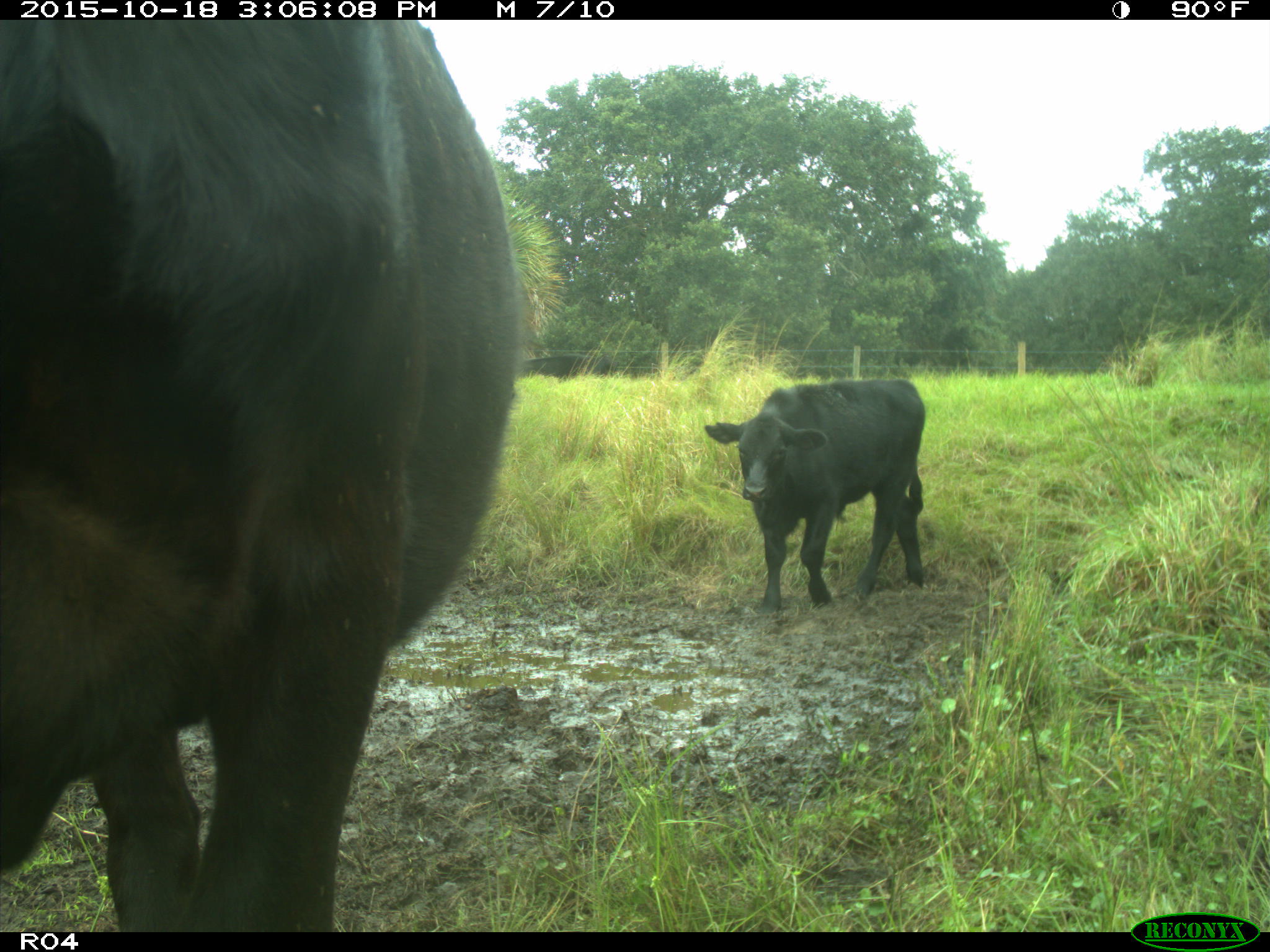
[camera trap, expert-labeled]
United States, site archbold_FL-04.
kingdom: Animalia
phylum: Chordata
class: Mammalia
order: Artiodactyla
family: Bovidae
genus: Bos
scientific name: Bos taurus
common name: domestic cow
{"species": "Bos taurus (domestic cow)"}